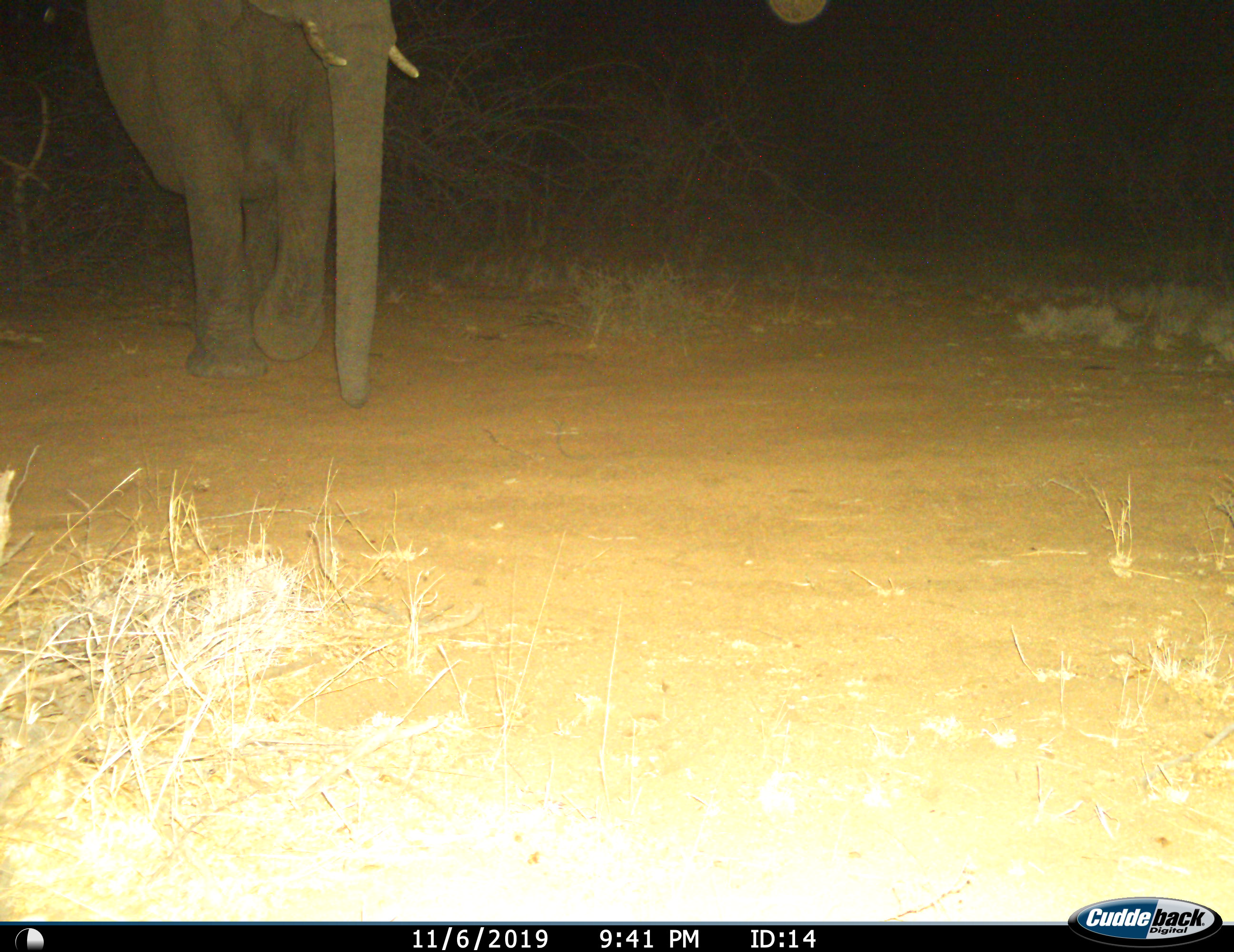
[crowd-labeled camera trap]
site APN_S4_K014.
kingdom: Animalia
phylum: Chordata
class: Mammalia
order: Proboscidea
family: Elephantidae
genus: Loxodonta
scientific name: Loxodonta africana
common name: african bush elephant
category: elephant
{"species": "elephant (african bush elephant) (Loxodonta africana)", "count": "1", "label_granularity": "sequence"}